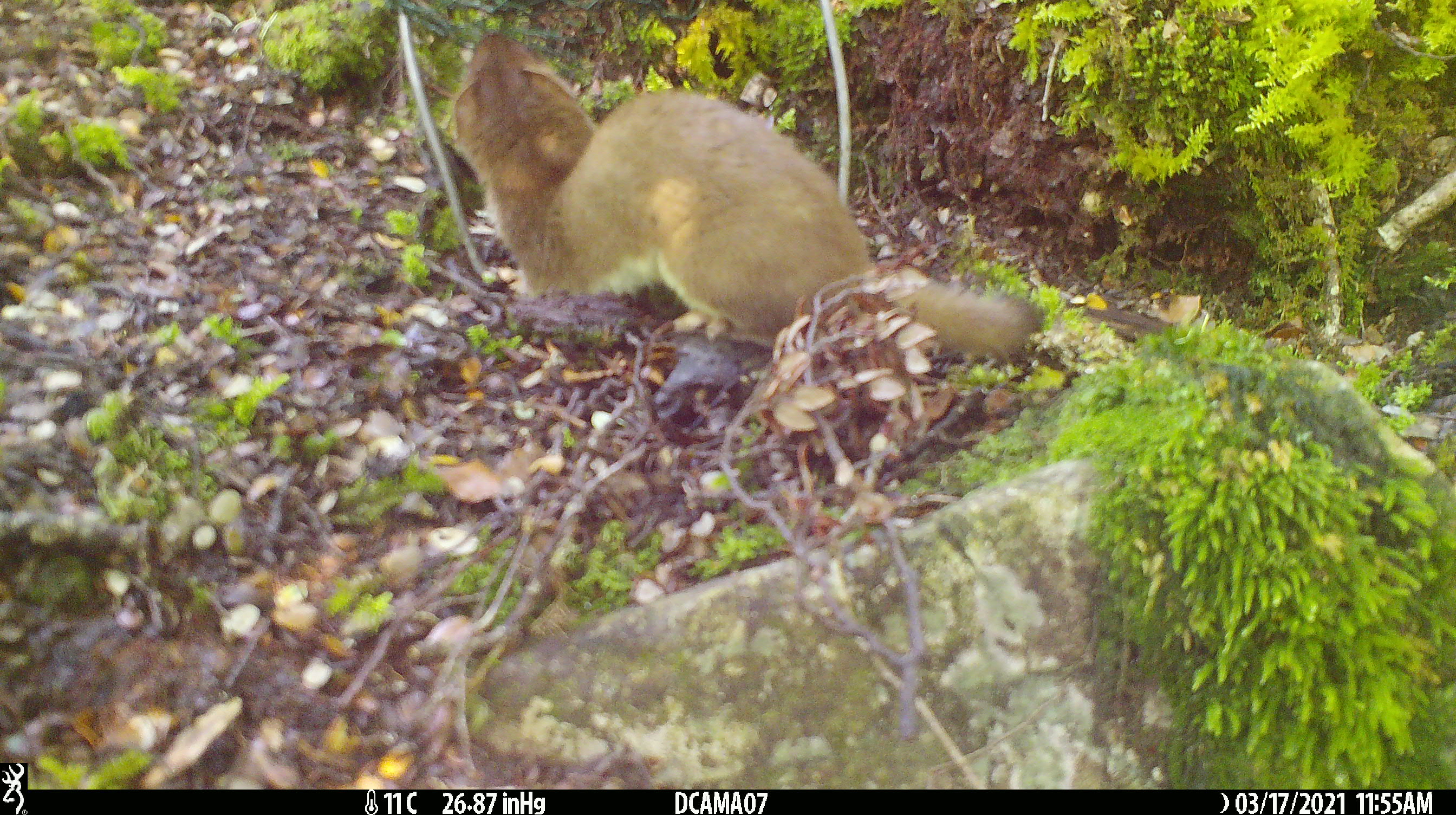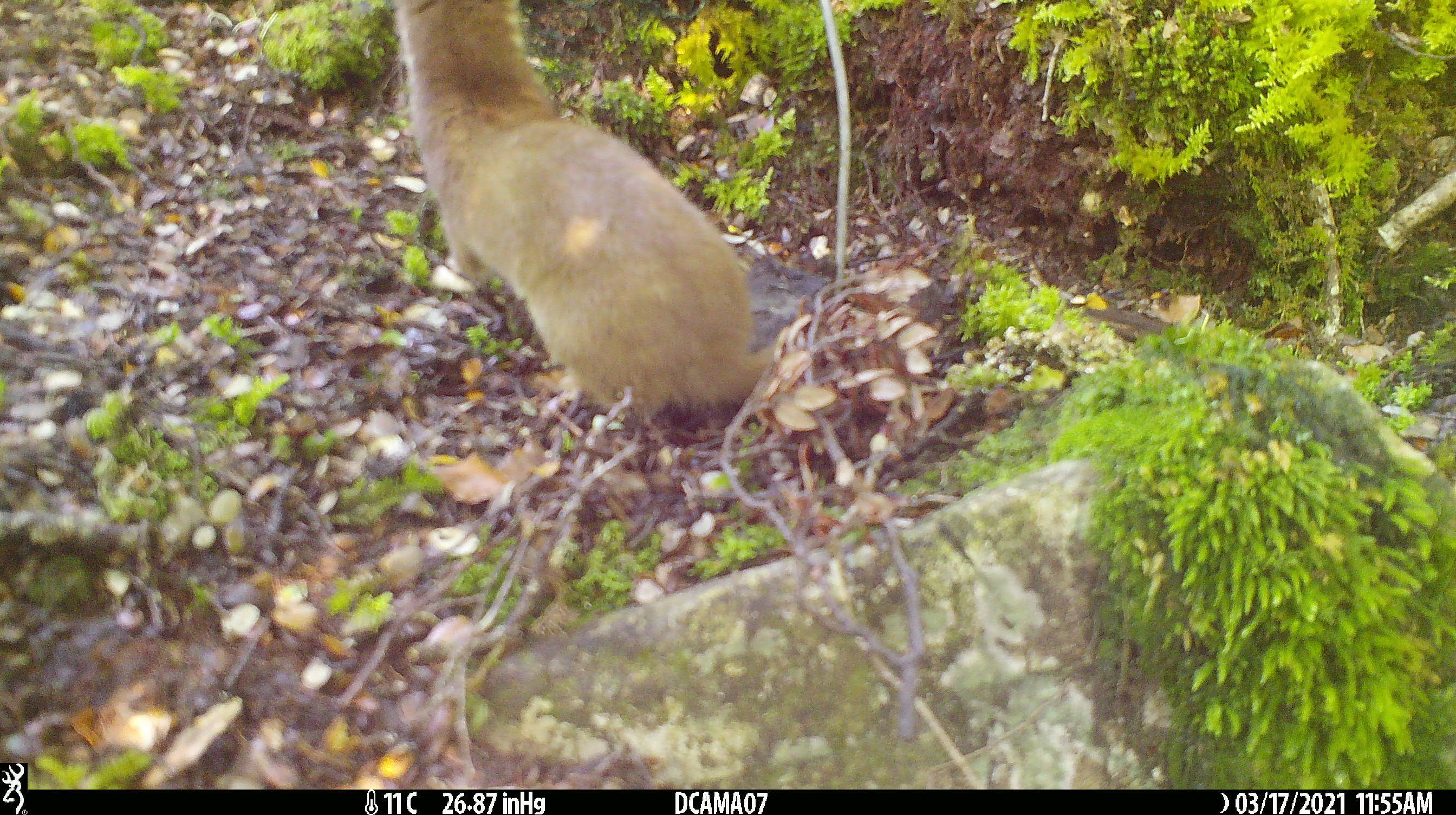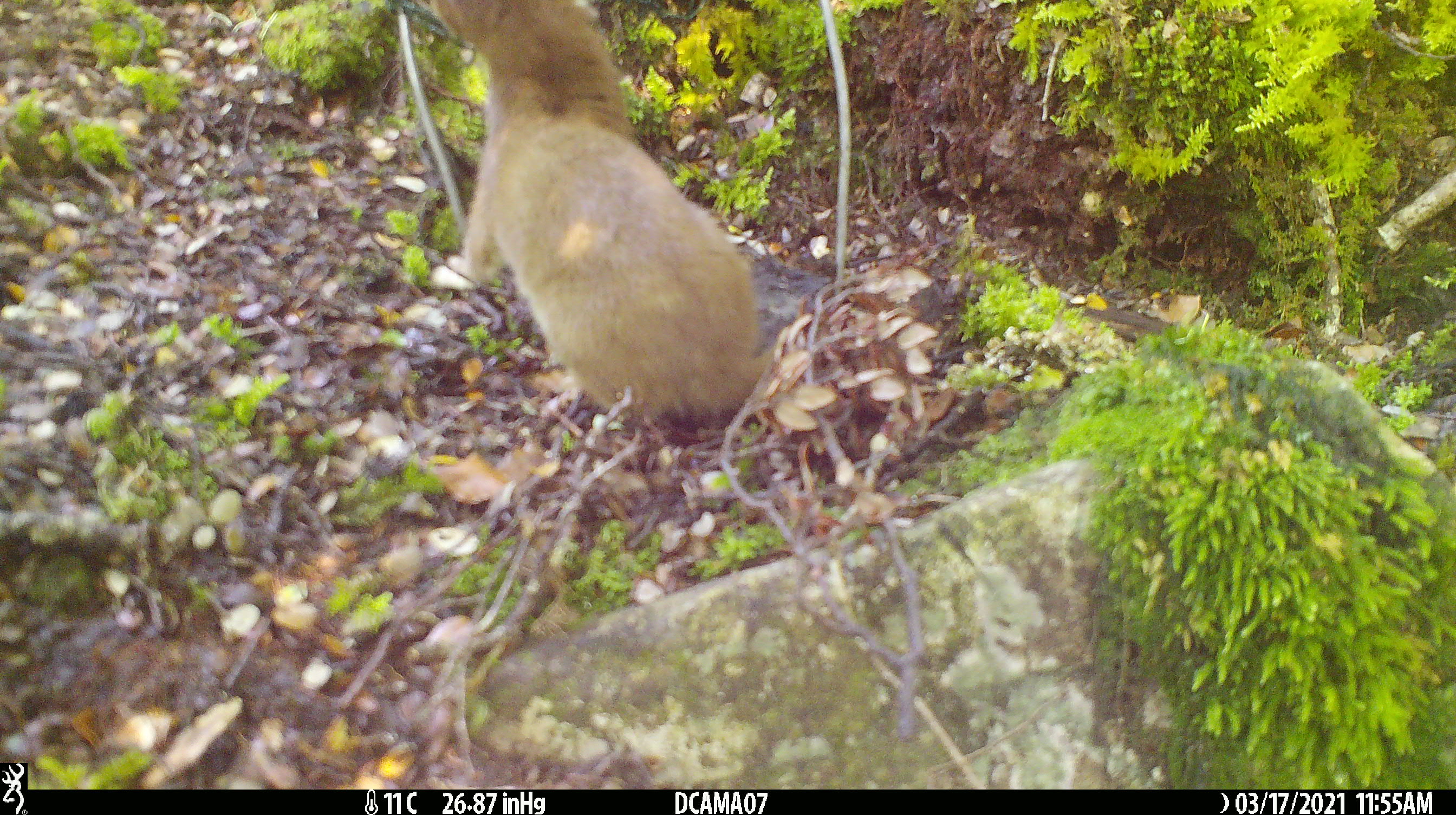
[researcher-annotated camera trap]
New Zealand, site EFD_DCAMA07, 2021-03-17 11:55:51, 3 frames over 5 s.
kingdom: Animalia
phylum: Chordata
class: Mammalia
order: Carnivora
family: Mustelidae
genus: Mustela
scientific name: Mustela erminea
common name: stoat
Stoat (Mustela erminea).